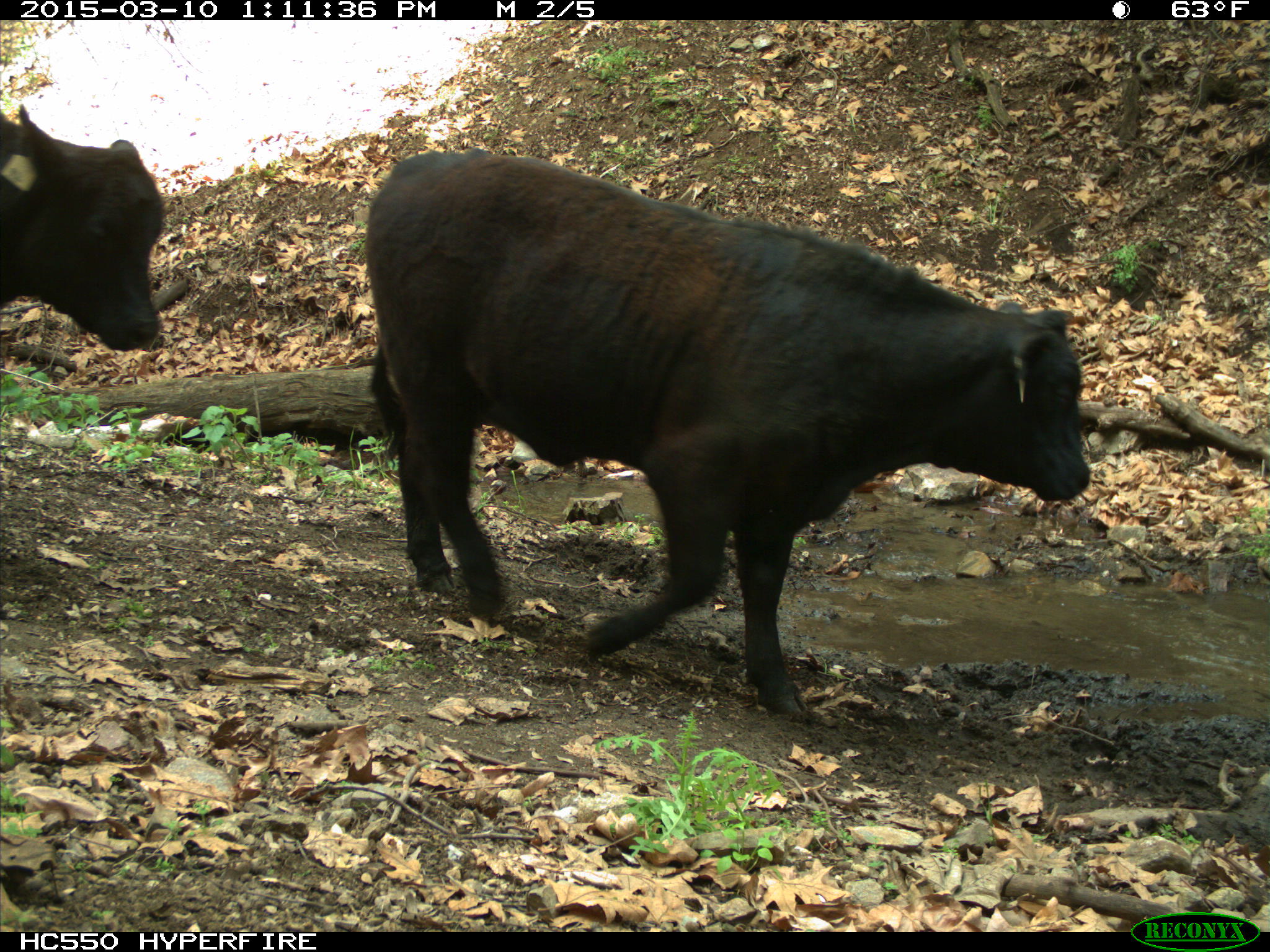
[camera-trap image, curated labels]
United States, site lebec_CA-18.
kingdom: Animalia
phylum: Chordata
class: Mammalia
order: Artiodactyla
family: Bovidae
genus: Bos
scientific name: Bos taurus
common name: domestic cow